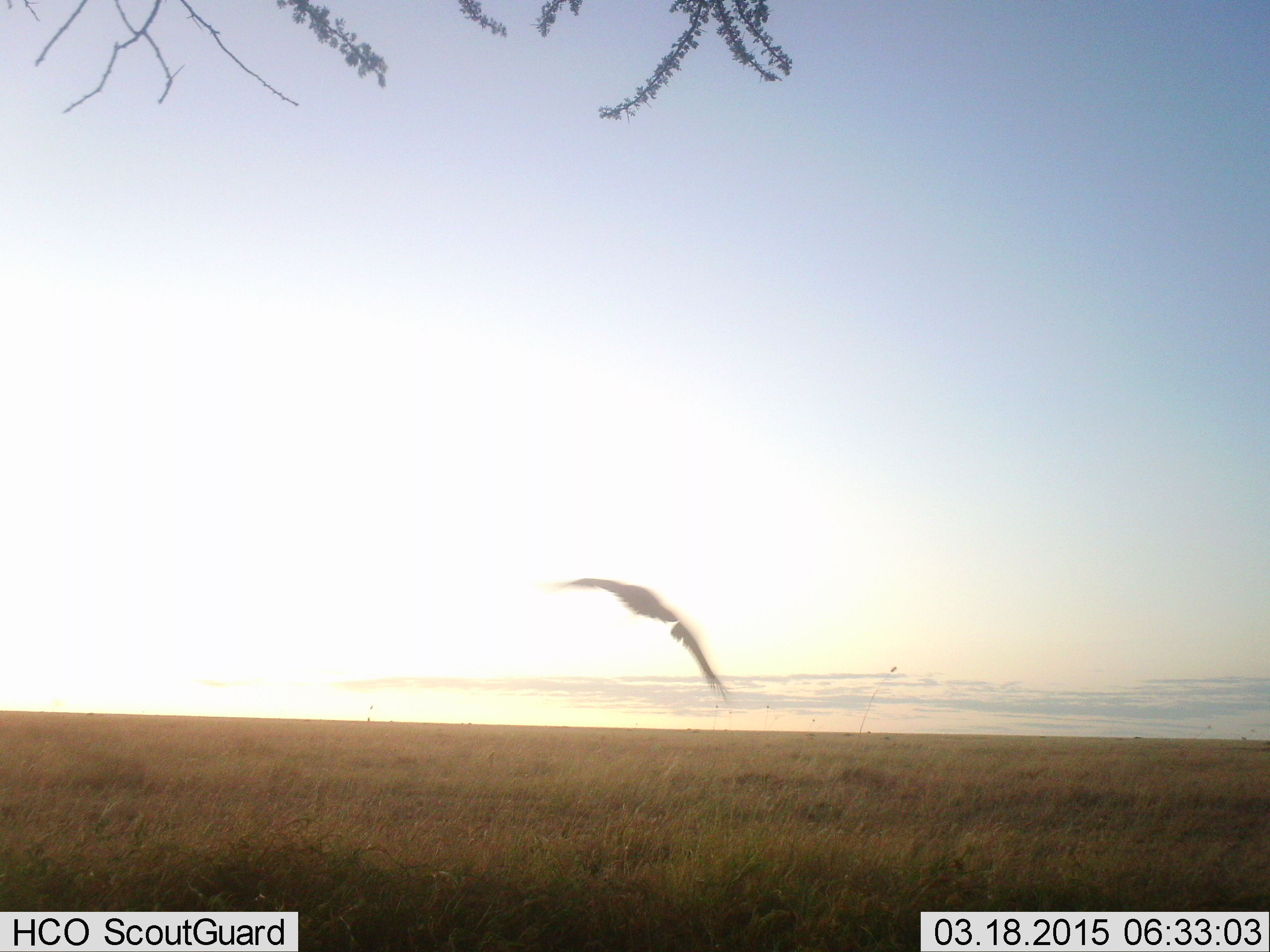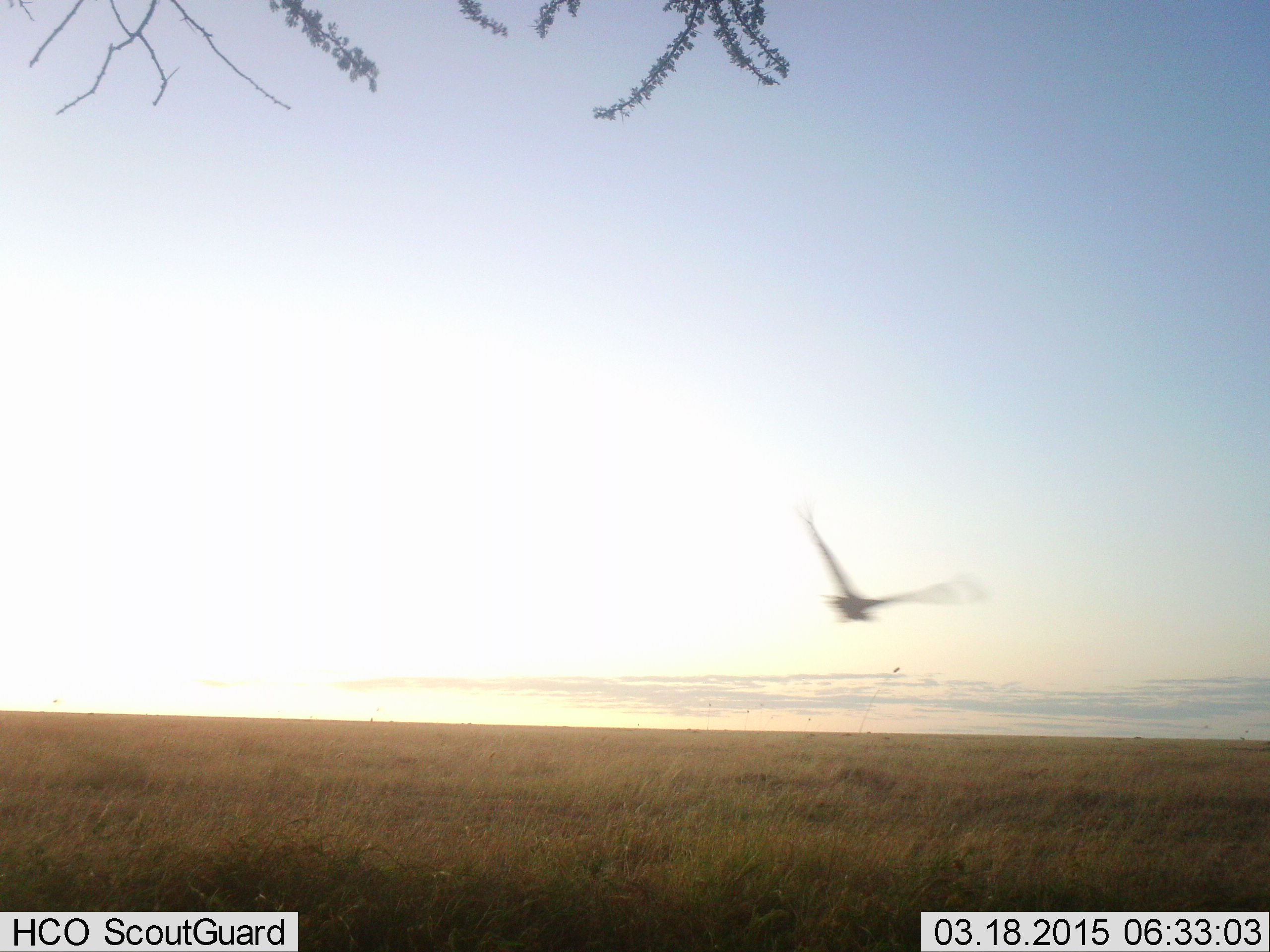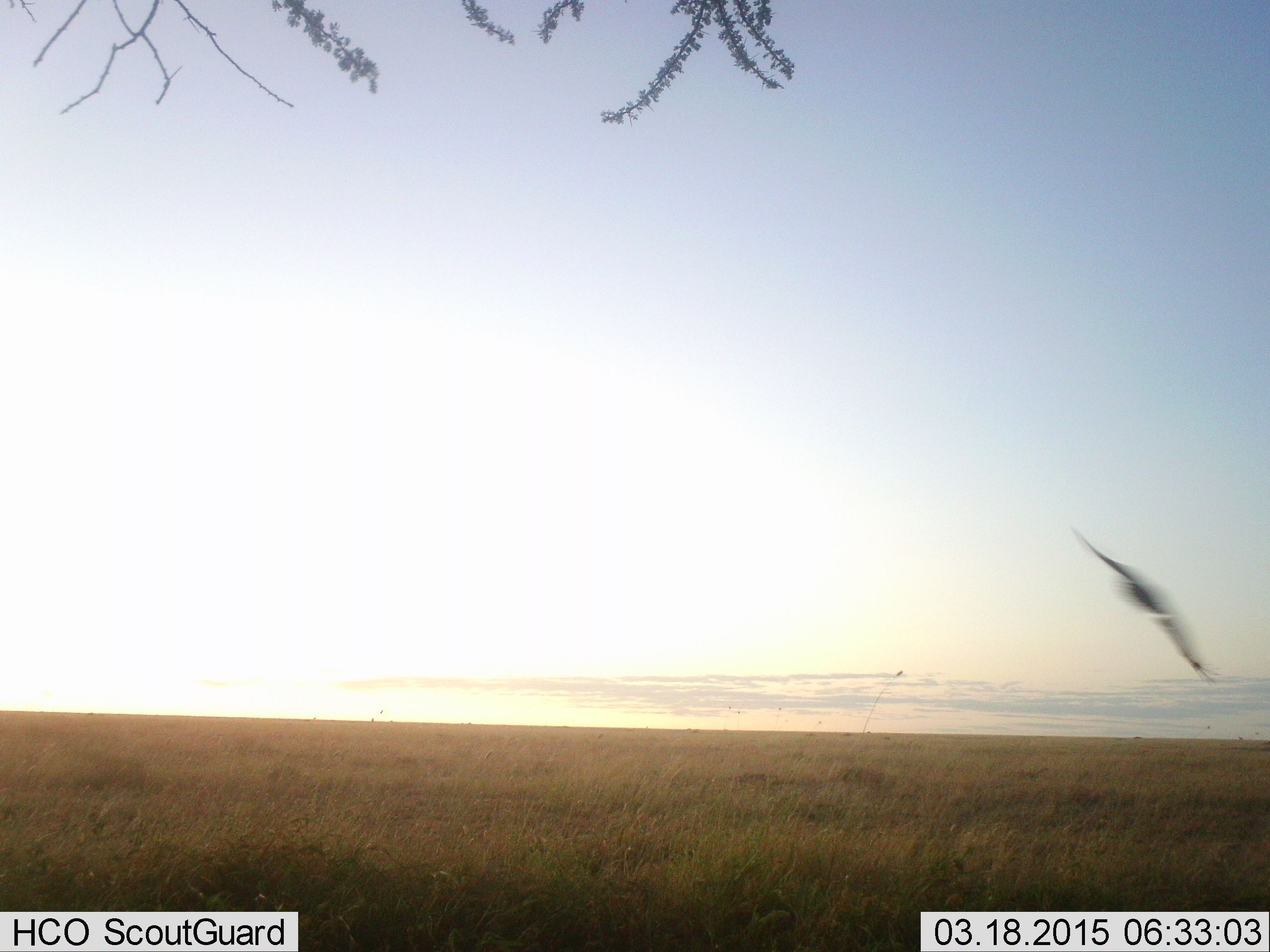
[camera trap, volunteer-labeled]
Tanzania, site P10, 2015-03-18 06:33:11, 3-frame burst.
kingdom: Animalia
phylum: Chordata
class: Aves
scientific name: Aves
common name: bird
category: otherbird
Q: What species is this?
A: Otherbird (bird) (Aves).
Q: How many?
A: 1.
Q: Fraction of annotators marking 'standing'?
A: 0%.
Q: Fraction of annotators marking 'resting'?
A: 0%.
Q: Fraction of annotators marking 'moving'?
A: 100%.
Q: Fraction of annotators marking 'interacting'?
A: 0%.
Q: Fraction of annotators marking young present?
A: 0%.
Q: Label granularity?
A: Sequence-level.